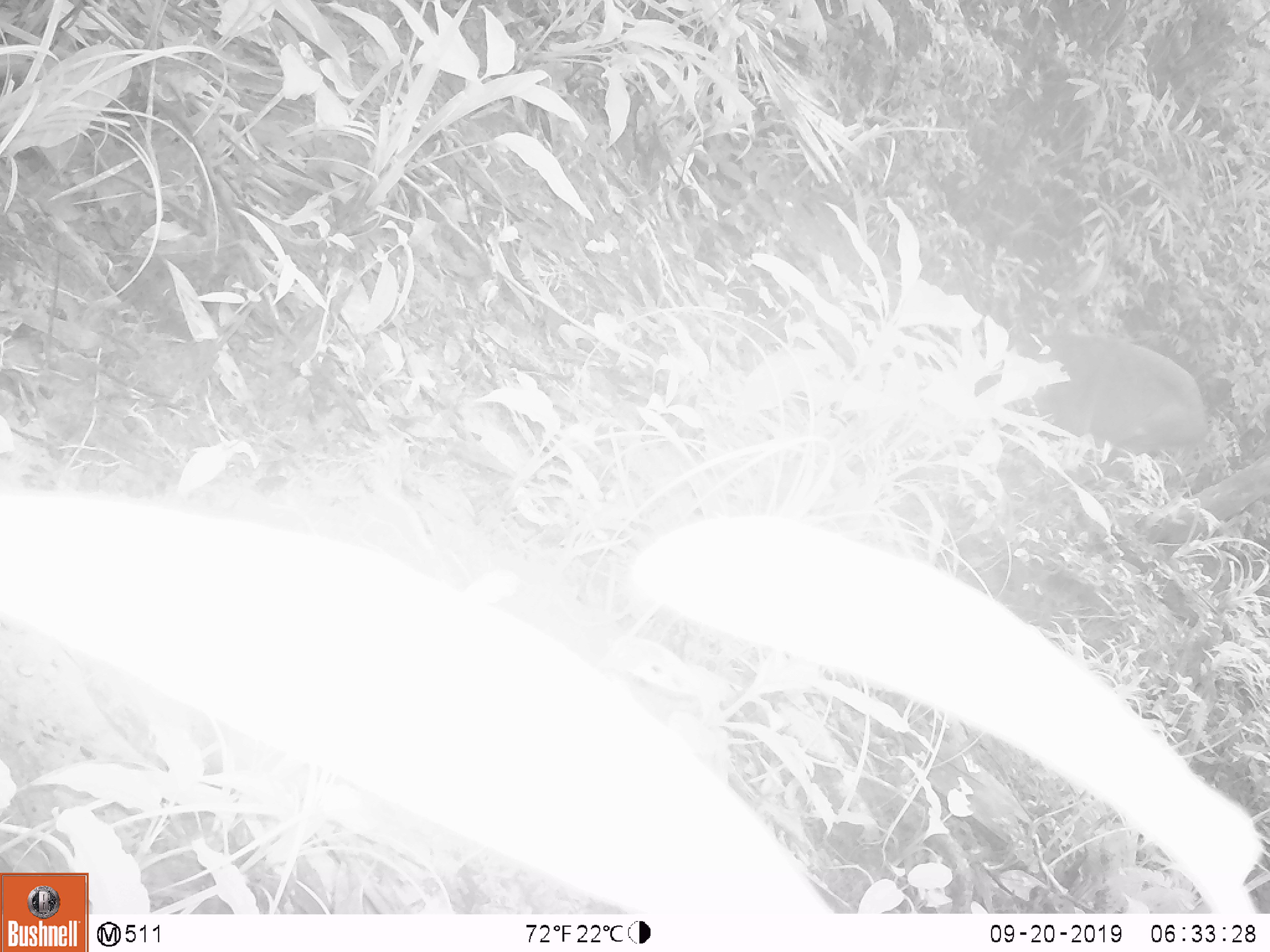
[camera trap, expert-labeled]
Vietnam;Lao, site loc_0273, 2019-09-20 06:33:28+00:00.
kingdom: Animalia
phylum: Chordata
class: Mammalia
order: Artiodactyla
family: Suidae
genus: Sus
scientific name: Sus scrofa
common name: eurasian wild pig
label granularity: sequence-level